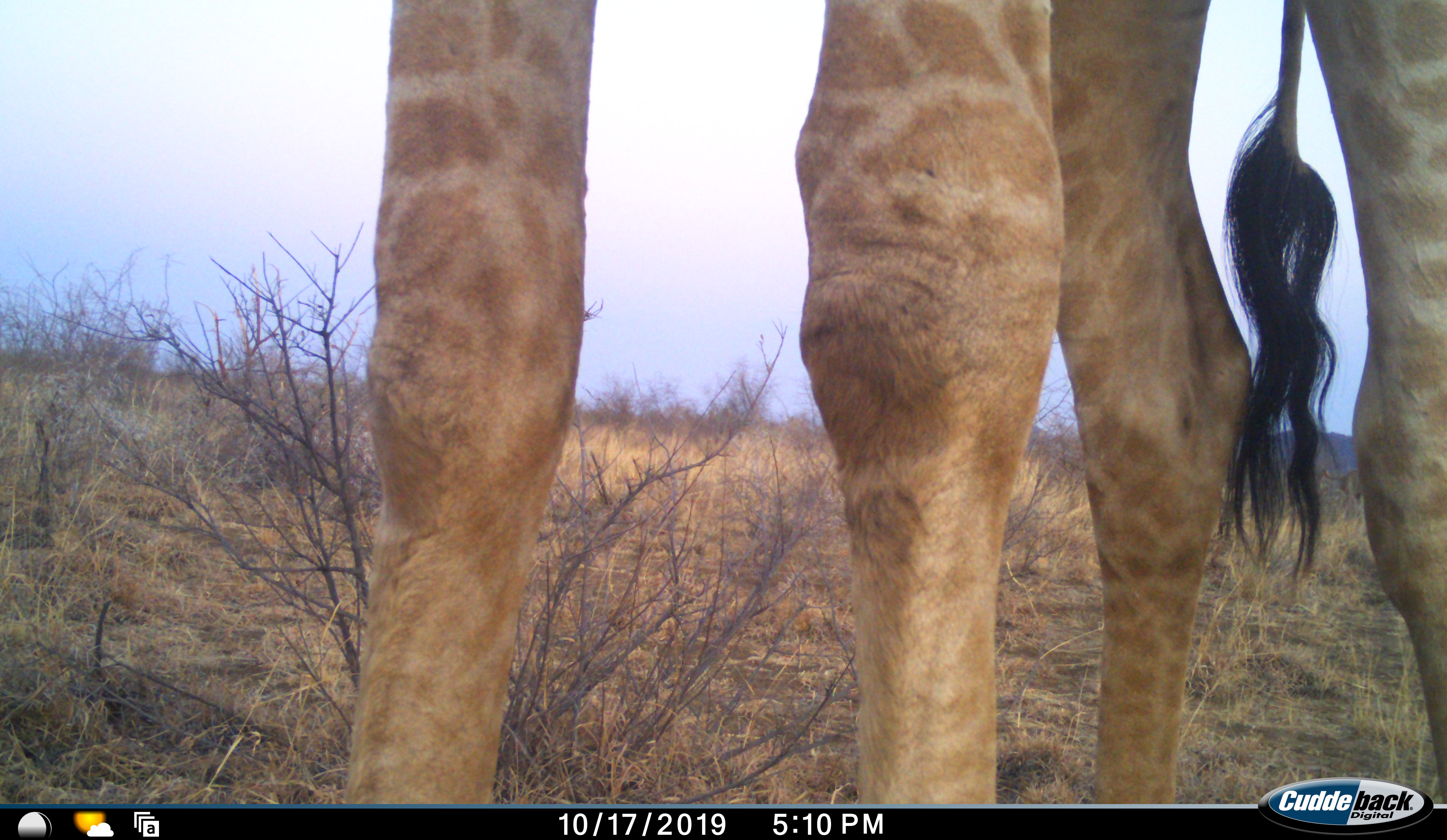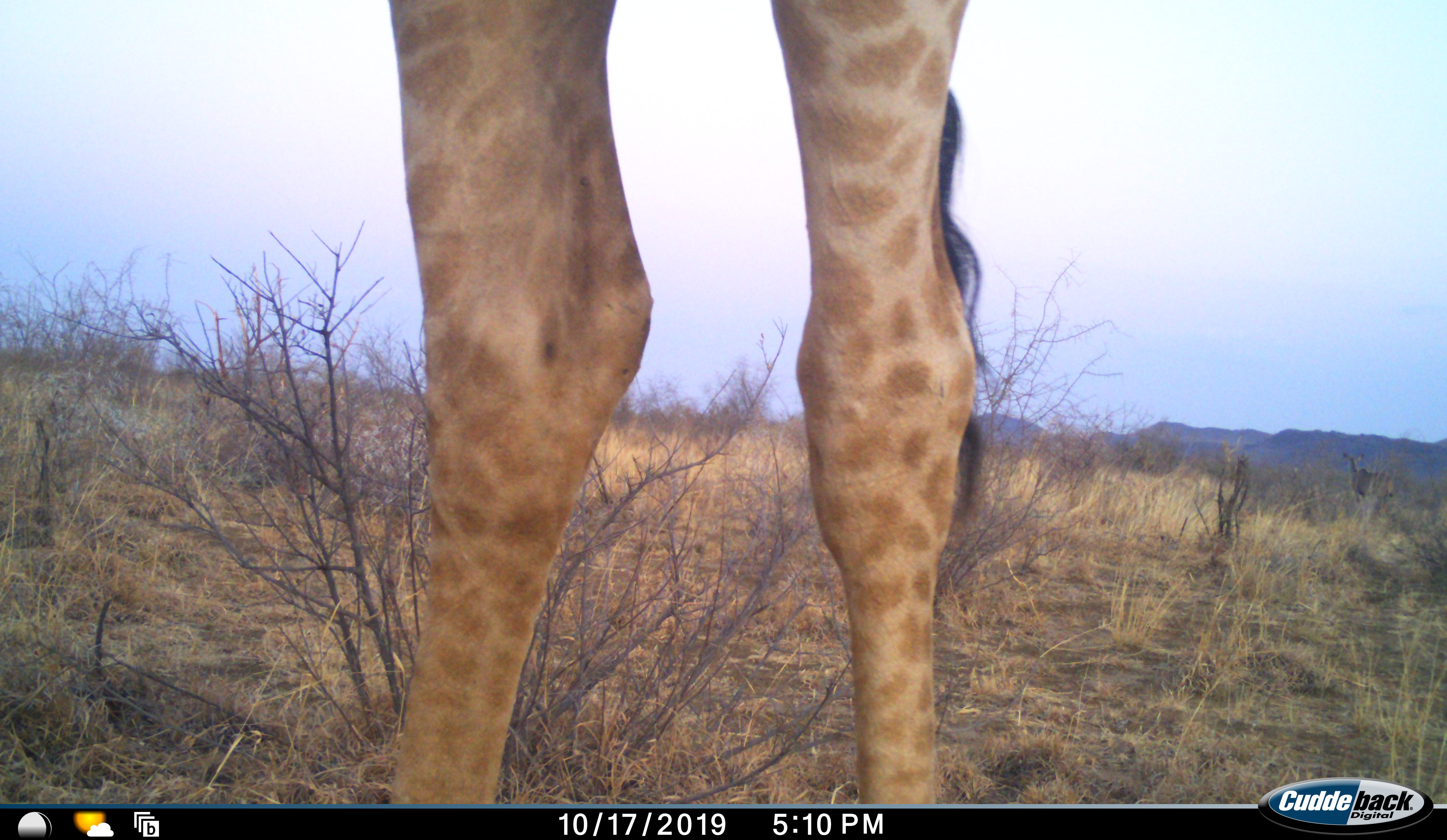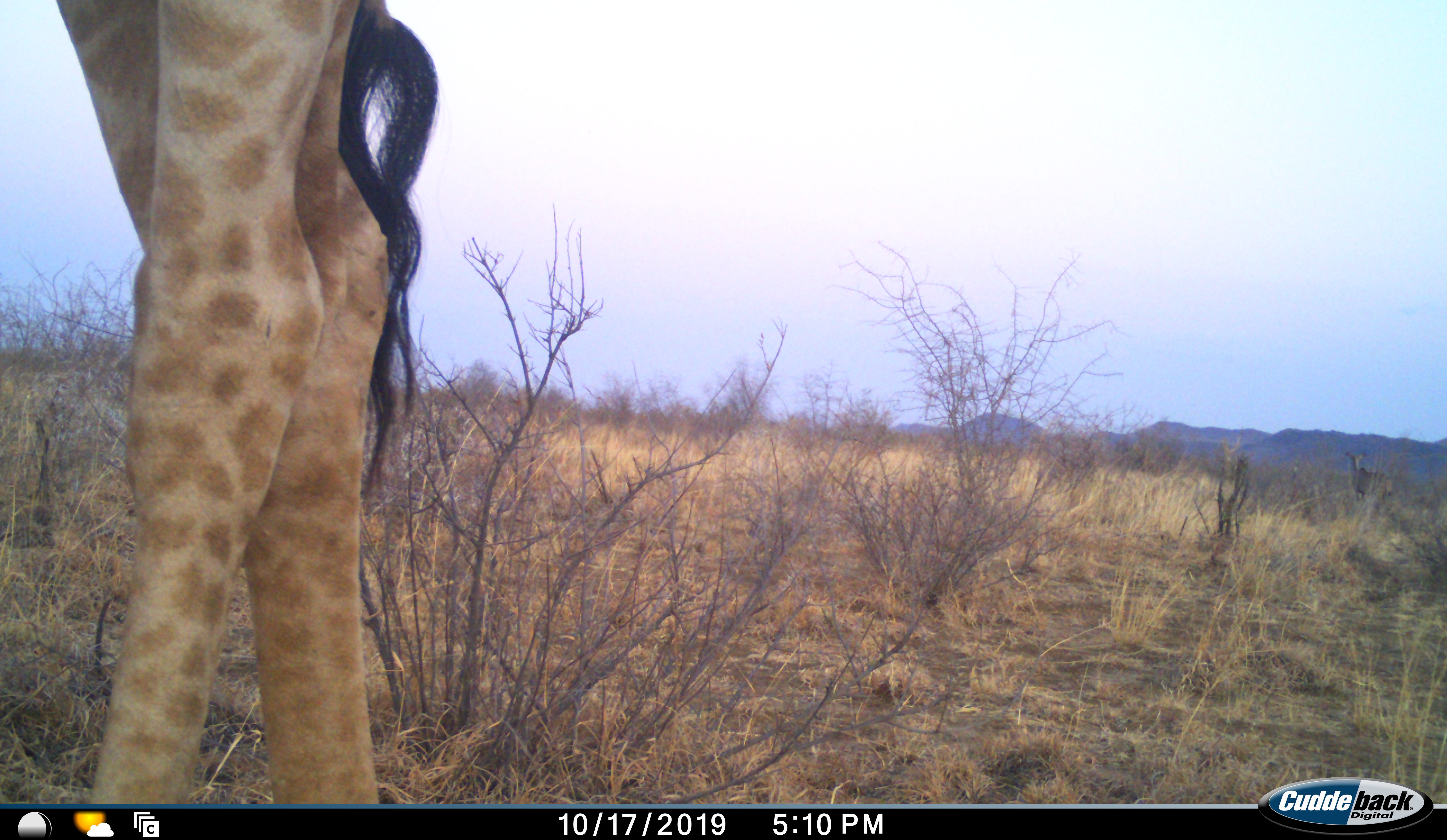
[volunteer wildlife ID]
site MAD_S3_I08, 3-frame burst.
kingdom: Animalia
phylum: Chordata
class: Mammalia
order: Artiodactyla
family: Giraffidae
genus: Giraffa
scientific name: Giraffa camelopardalis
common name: giraffe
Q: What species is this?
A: Giraffe (Giraffa camelopardalis).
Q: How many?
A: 1.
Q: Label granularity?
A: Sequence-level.